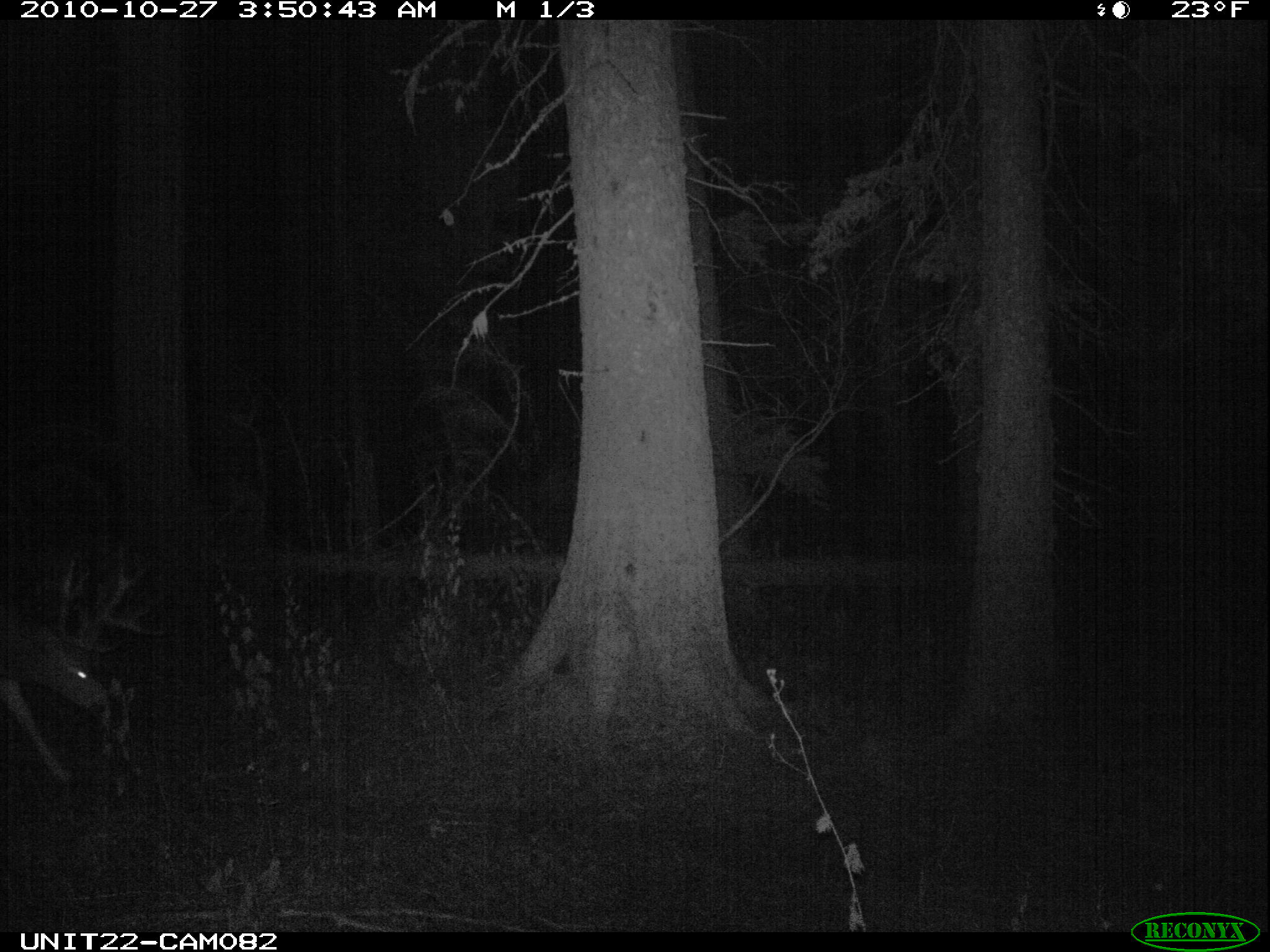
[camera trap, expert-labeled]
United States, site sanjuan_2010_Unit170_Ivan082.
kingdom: Animalia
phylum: Chordata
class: Mammalia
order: Artiodactyla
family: Cervidae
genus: Odocoileus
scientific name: Odocoileus hemionus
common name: mule deer